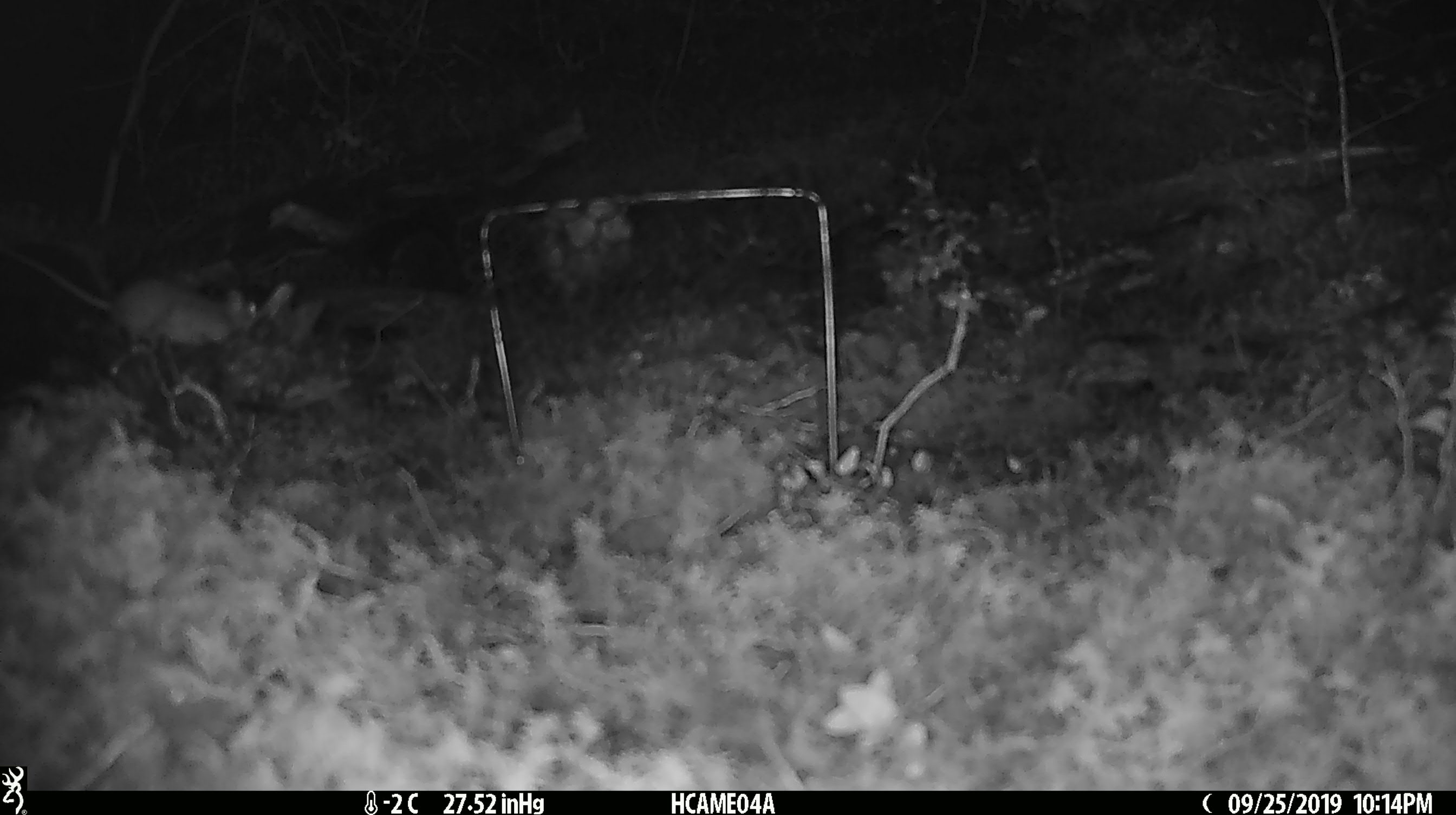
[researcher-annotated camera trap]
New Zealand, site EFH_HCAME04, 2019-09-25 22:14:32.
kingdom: Animalia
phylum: Chordata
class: Mammalia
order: Rodentia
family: Muridae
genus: Mus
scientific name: Mus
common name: mouse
Mouse (Mus).